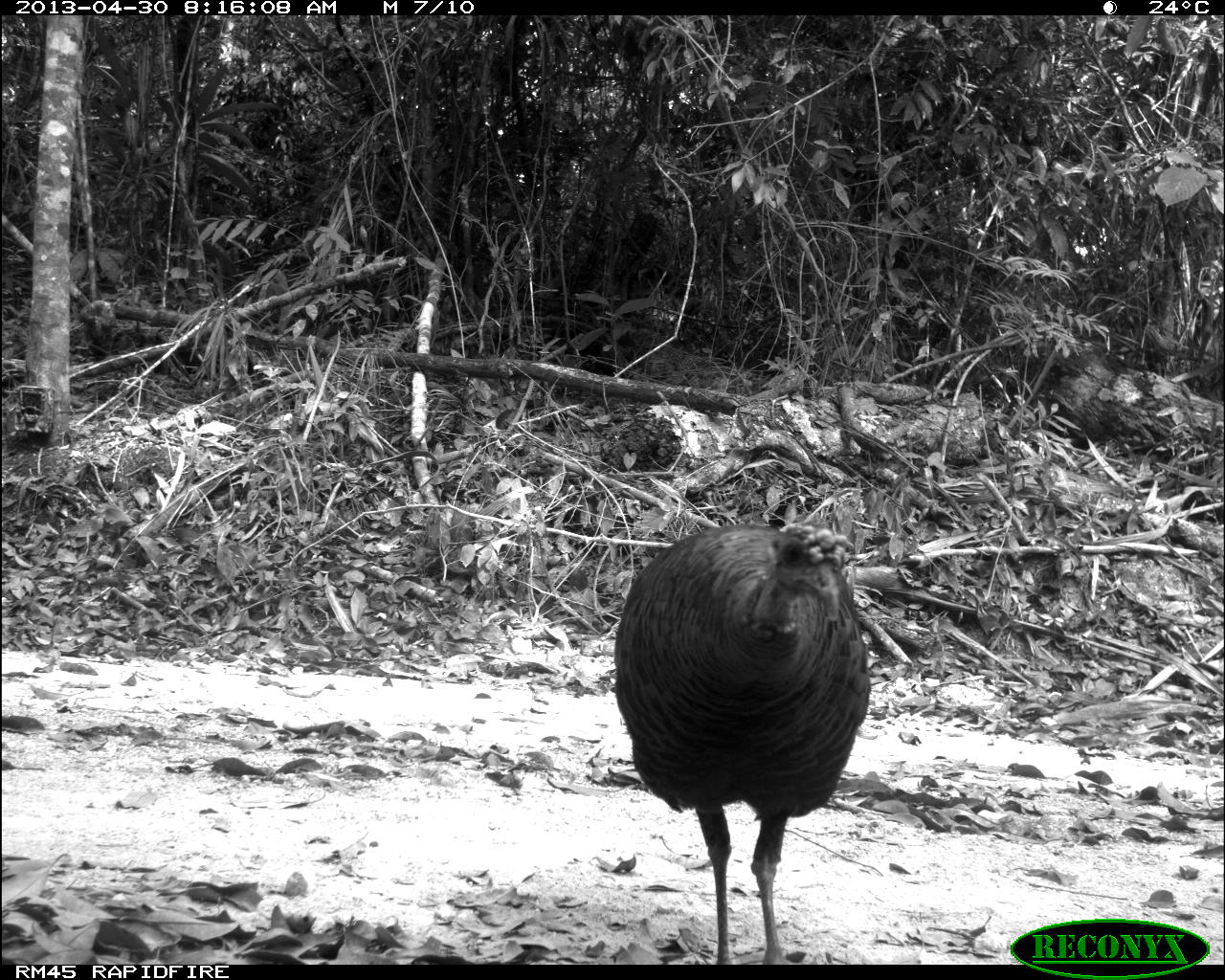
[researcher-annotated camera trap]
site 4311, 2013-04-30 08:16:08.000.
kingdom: Animalia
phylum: Chordata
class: Aves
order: Galliformes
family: Phasianidae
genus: Meleagris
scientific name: Meleagris ocellata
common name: ocellated turkey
Meleagris ocellata (ocellated turkey), count 1, sex female.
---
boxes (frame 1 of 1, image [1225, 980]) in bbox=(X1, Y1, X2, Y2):
meleagris ocellata: bbox=(607, 516, 873, 964)